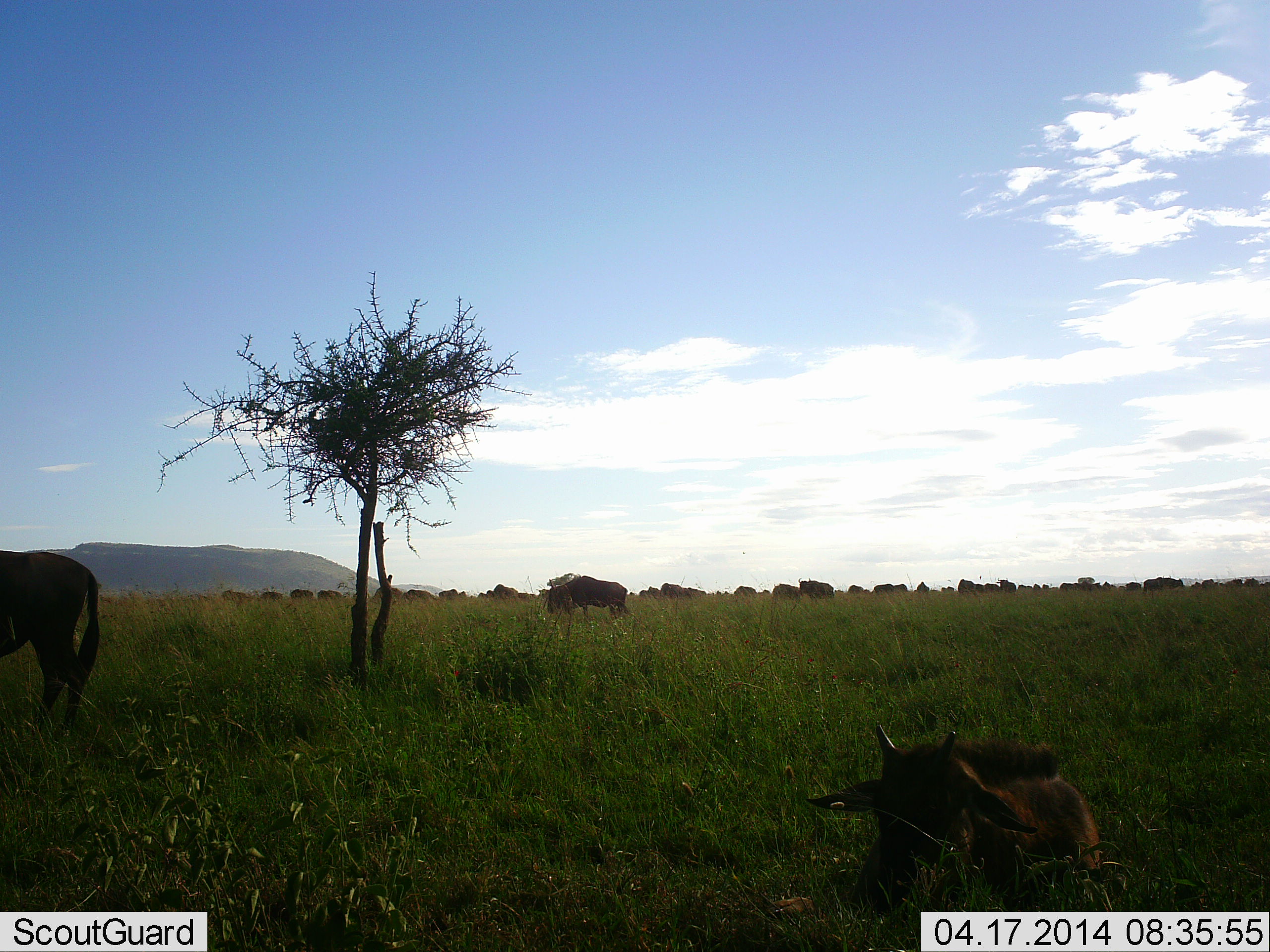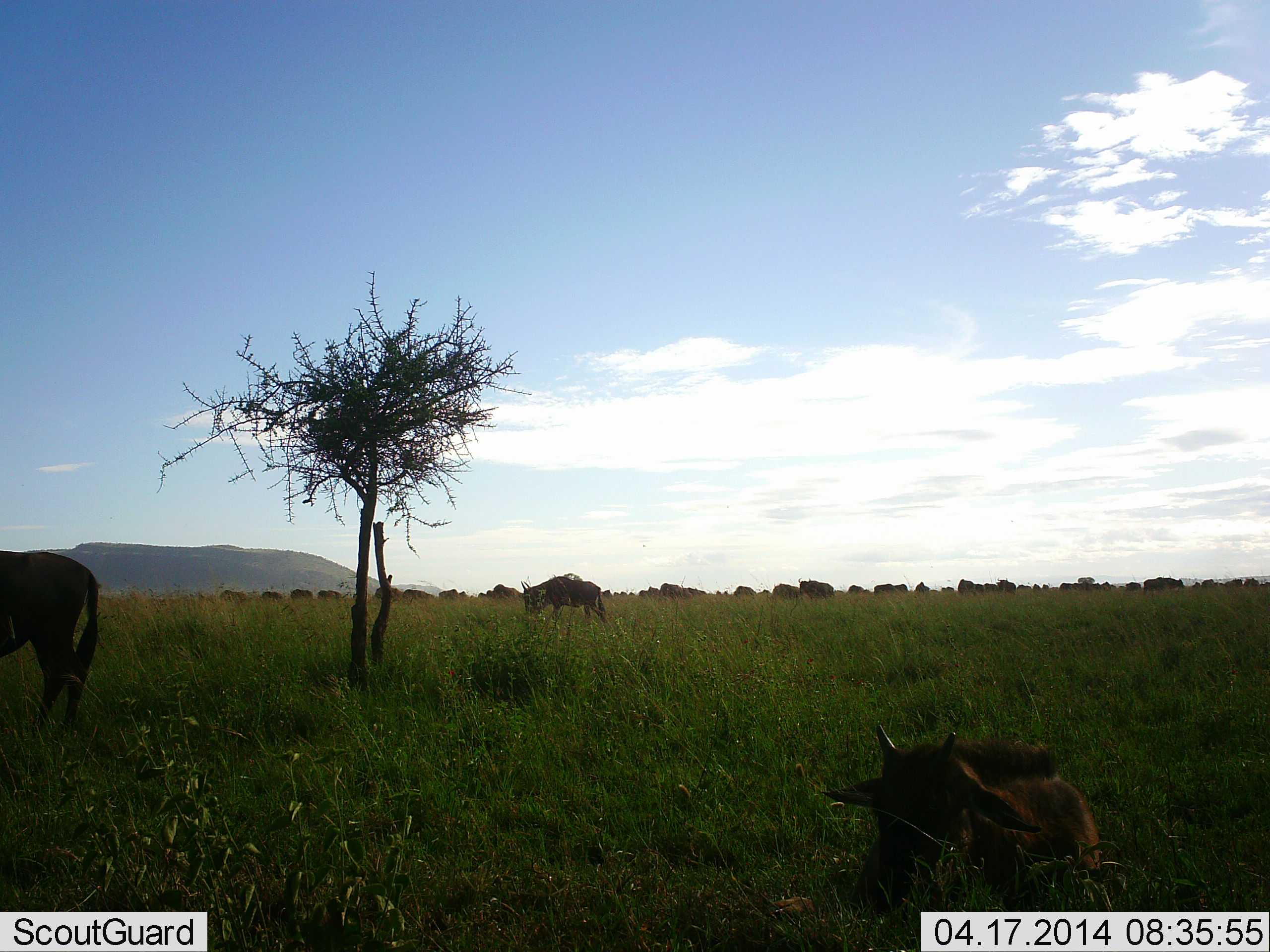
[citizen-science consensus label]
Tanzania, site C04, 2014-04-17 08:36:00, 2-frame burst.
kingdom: Animalia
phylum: Chordata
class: Mammalia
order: Artiodactyla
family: Bovidae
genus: Connochaetes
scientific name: Connochaetes taurinus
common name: blue wildebeest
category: wildebeest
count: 11-50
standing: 100%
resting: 100%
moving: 70%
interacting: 0%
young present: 40%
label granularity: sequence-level